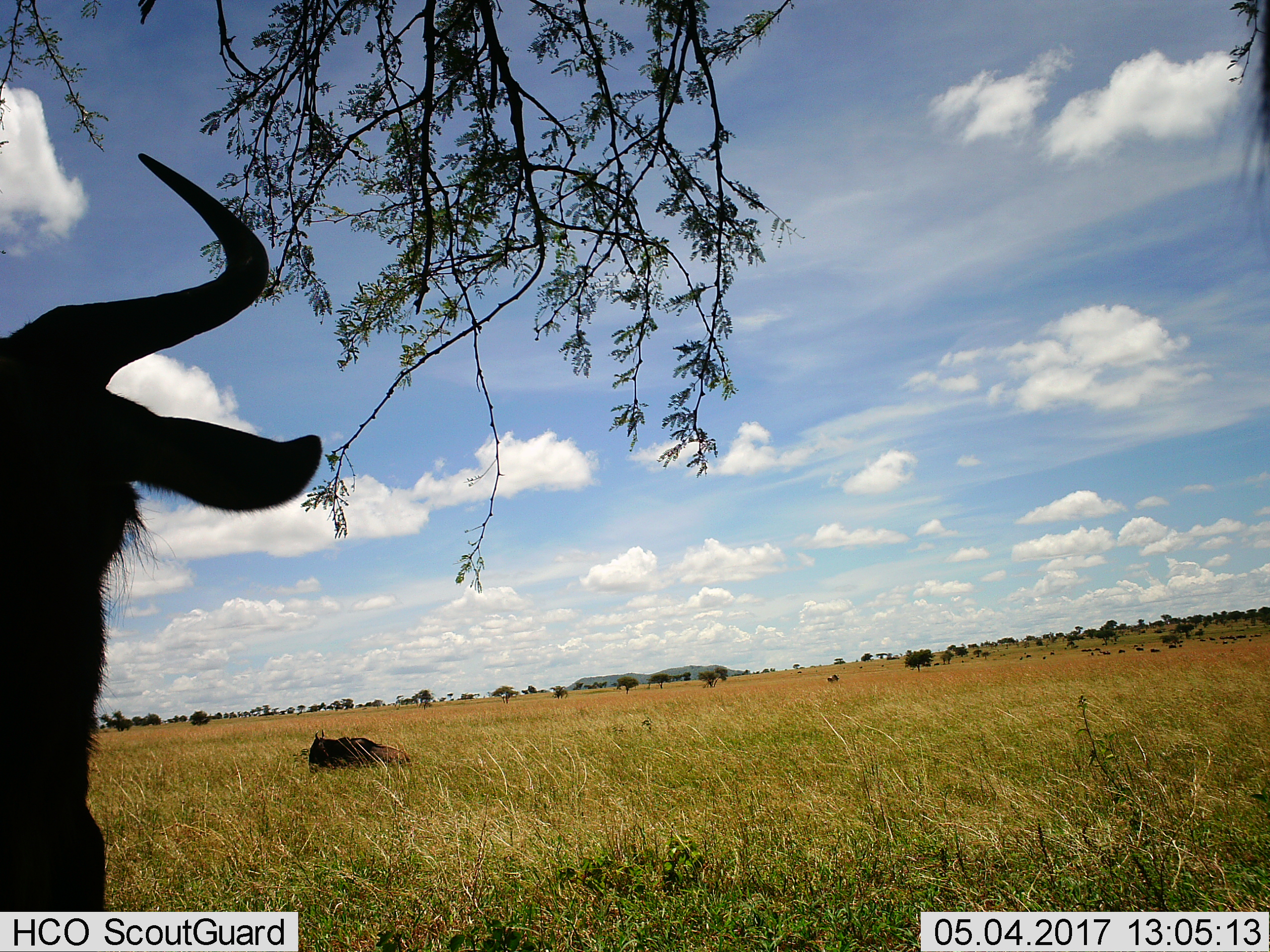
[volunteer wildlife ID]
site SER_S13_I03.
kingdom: Animalia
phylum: Chordata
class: Mammalia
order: Artiodactyla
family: Bovidae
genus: Connochaetes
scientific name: Connochaetes taurinus taurinus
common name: blue wildebeest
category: wildebeestblue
Wildebeestblue (blue wildebeest) (Connochaetes taurinus taurinus), count 2. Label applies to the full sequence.